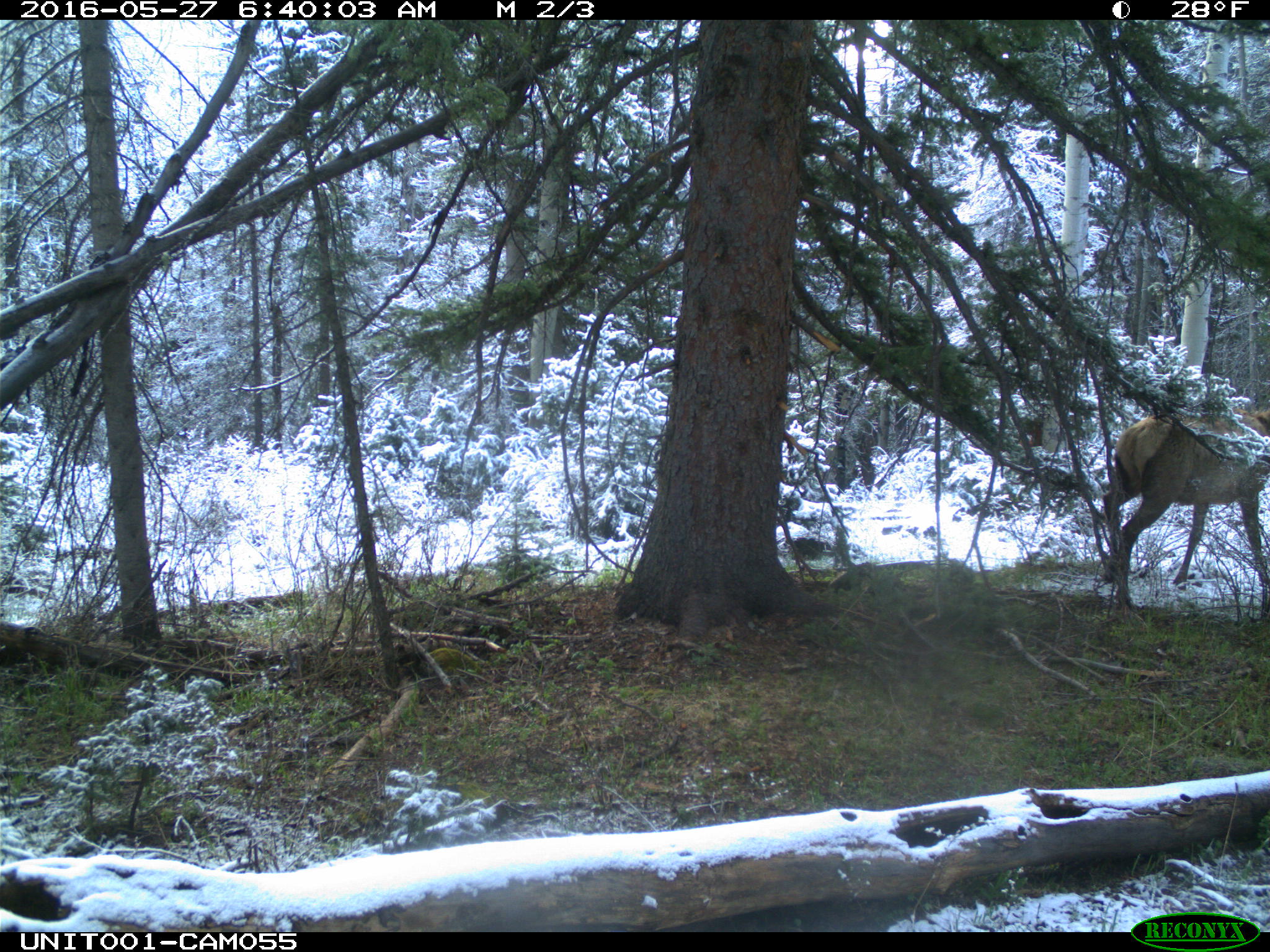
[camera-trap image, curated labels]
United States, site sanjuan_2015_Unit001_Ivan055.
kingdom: Animalia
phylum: Chordata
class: Mammalia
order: Artiodactyla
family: Cervidae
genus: Cervus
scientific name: Cervus elaphus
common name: red deer